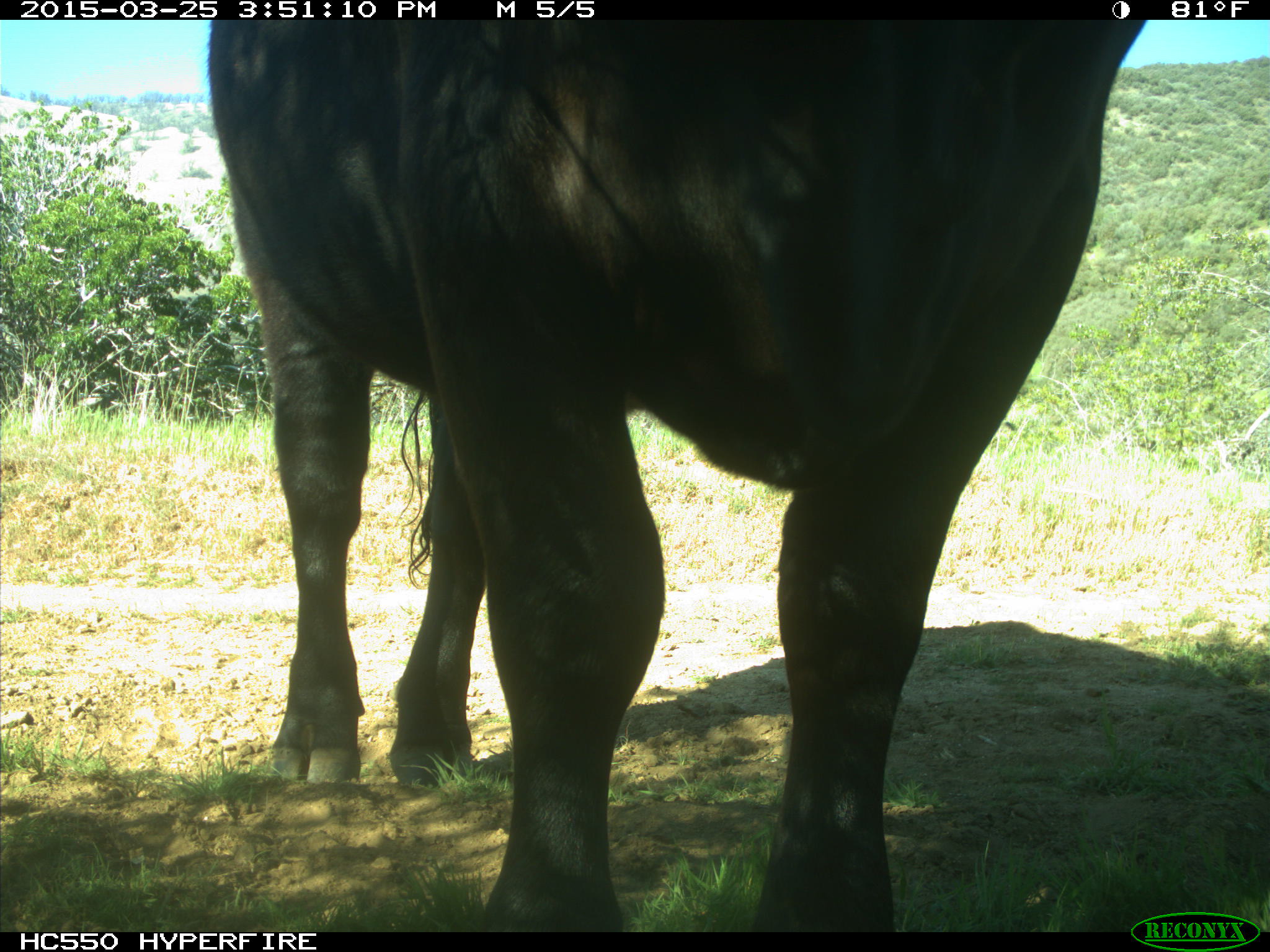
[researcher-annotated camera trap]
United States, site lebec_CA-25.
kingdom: Animalia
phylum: Chordata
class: Mammalia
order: Artiodactyla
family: Bovidae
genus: Bos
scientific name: Bos taurus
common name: domestic cow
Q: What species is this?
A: Bos taurus (domestic cow).